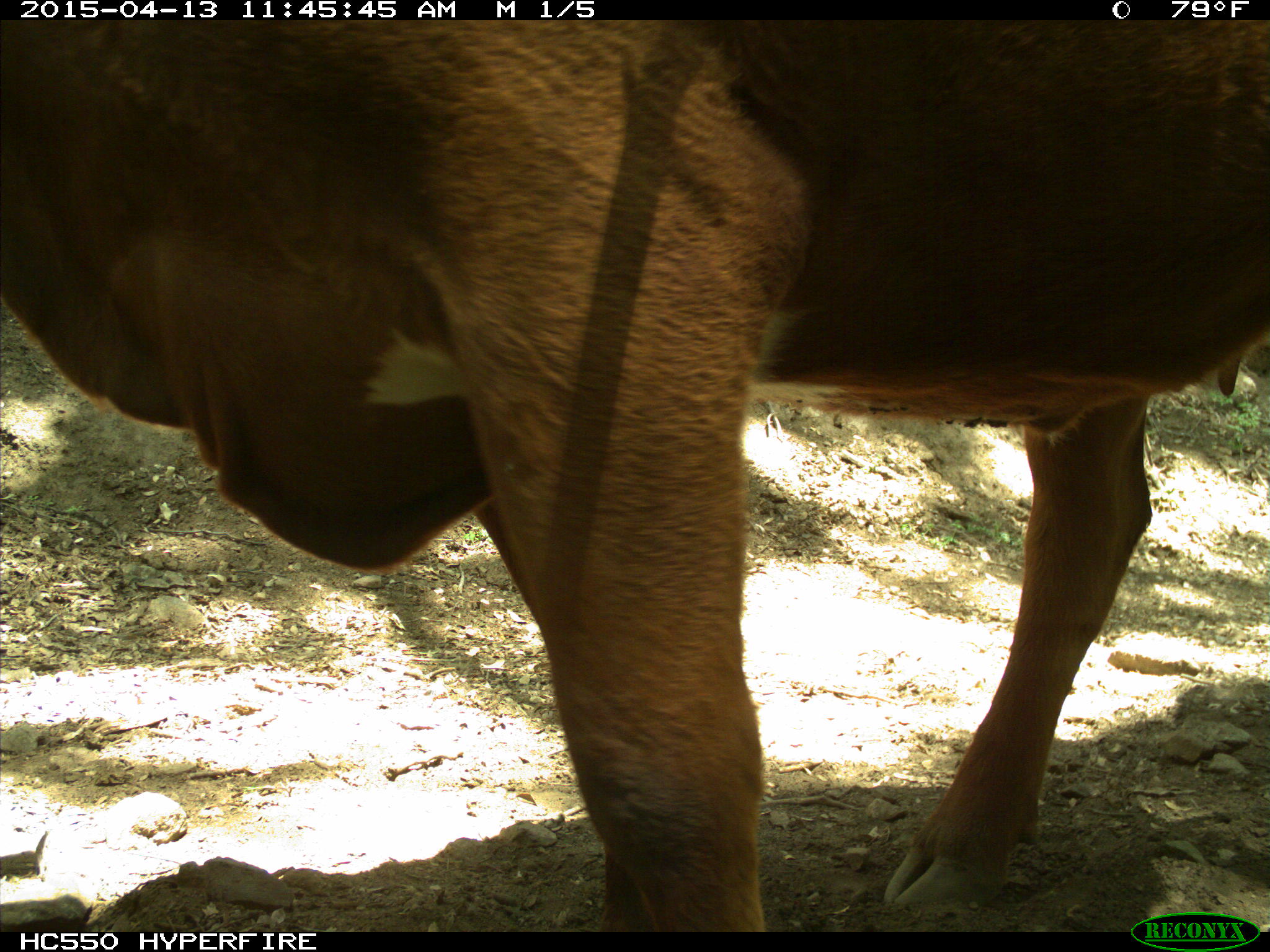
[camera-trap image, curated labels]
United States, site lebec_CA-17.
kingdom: Animalia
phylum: Chordata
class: Mammalia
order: Artiodactyla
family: Bovidae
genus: Bos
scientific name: Bos taurus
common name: domestic cow